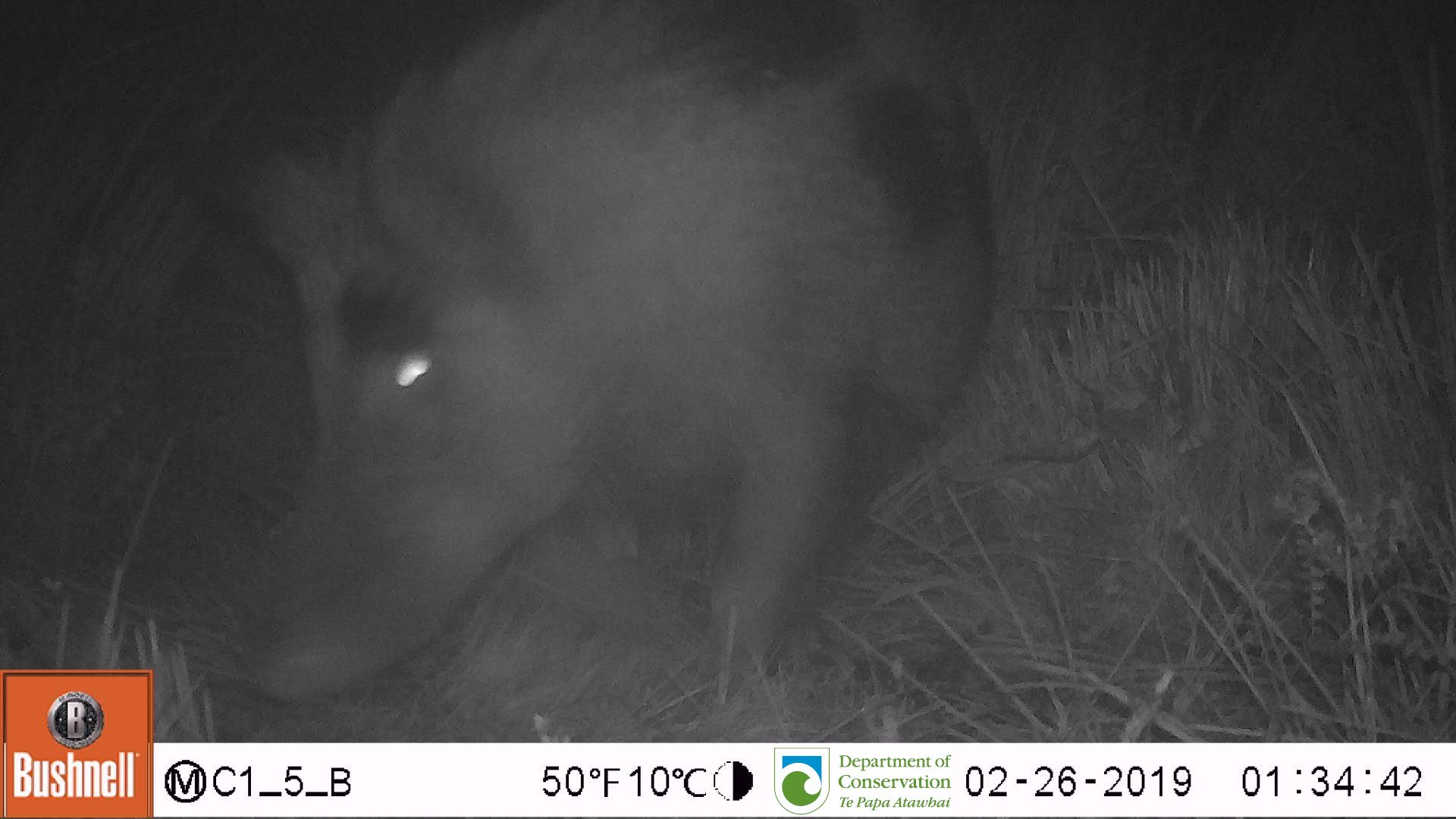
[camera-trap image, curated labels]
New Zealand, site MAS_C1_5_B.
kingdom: Animalia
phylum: Chordata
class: Mammalia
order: Artiodactyla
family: Suidae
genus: Sus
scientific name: Sus scrofa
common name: pig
Pig (Sus scrofa).